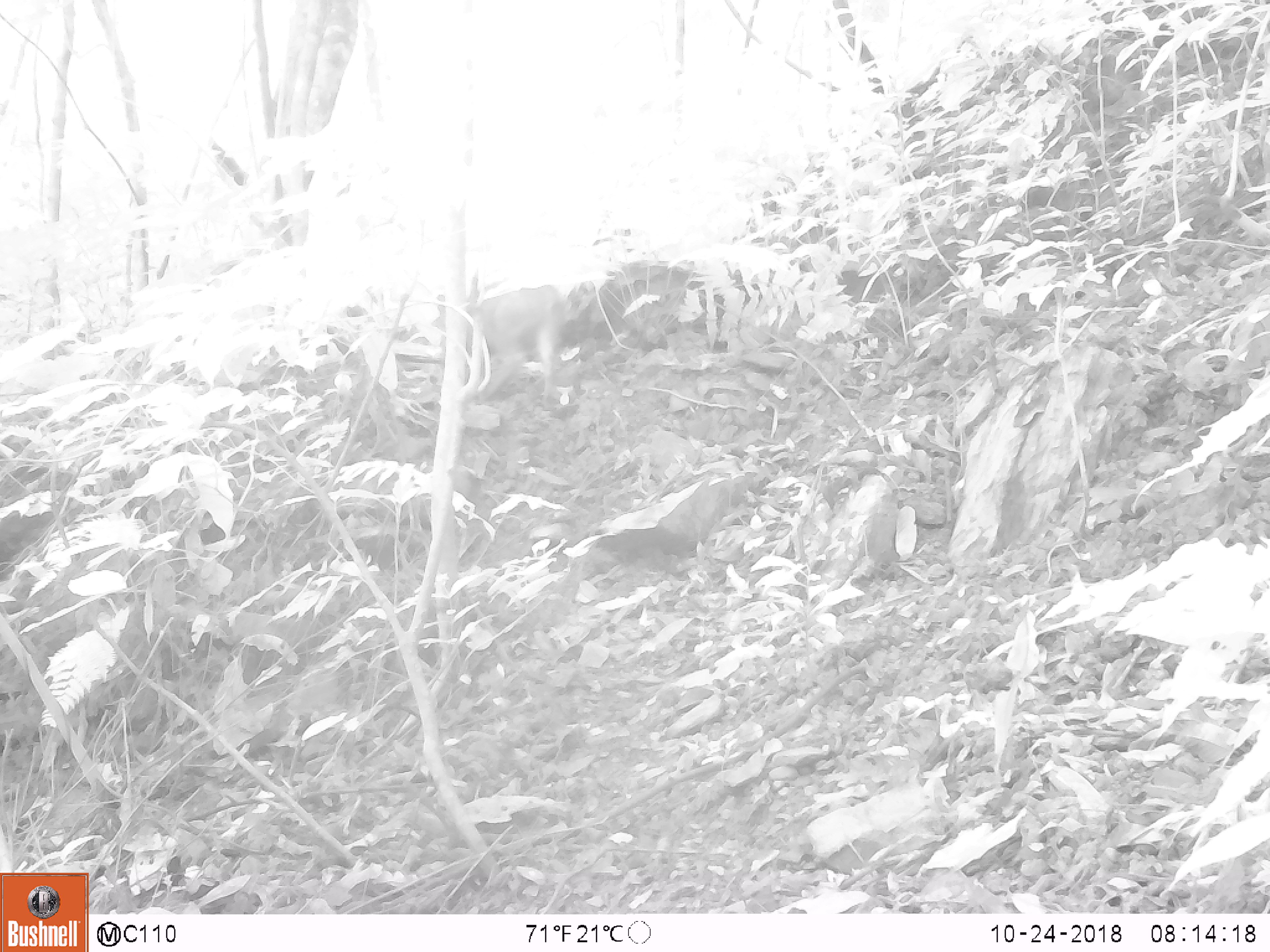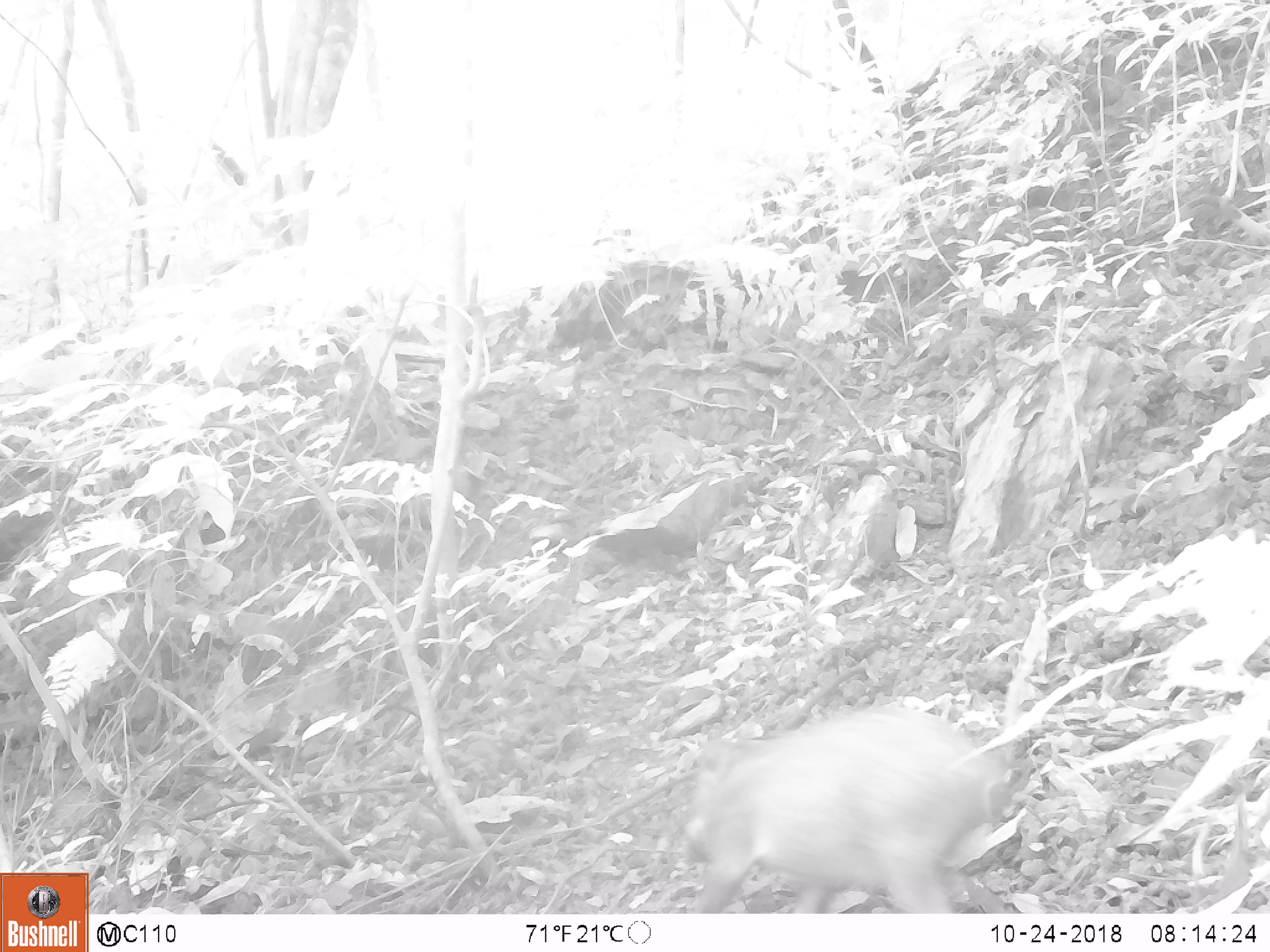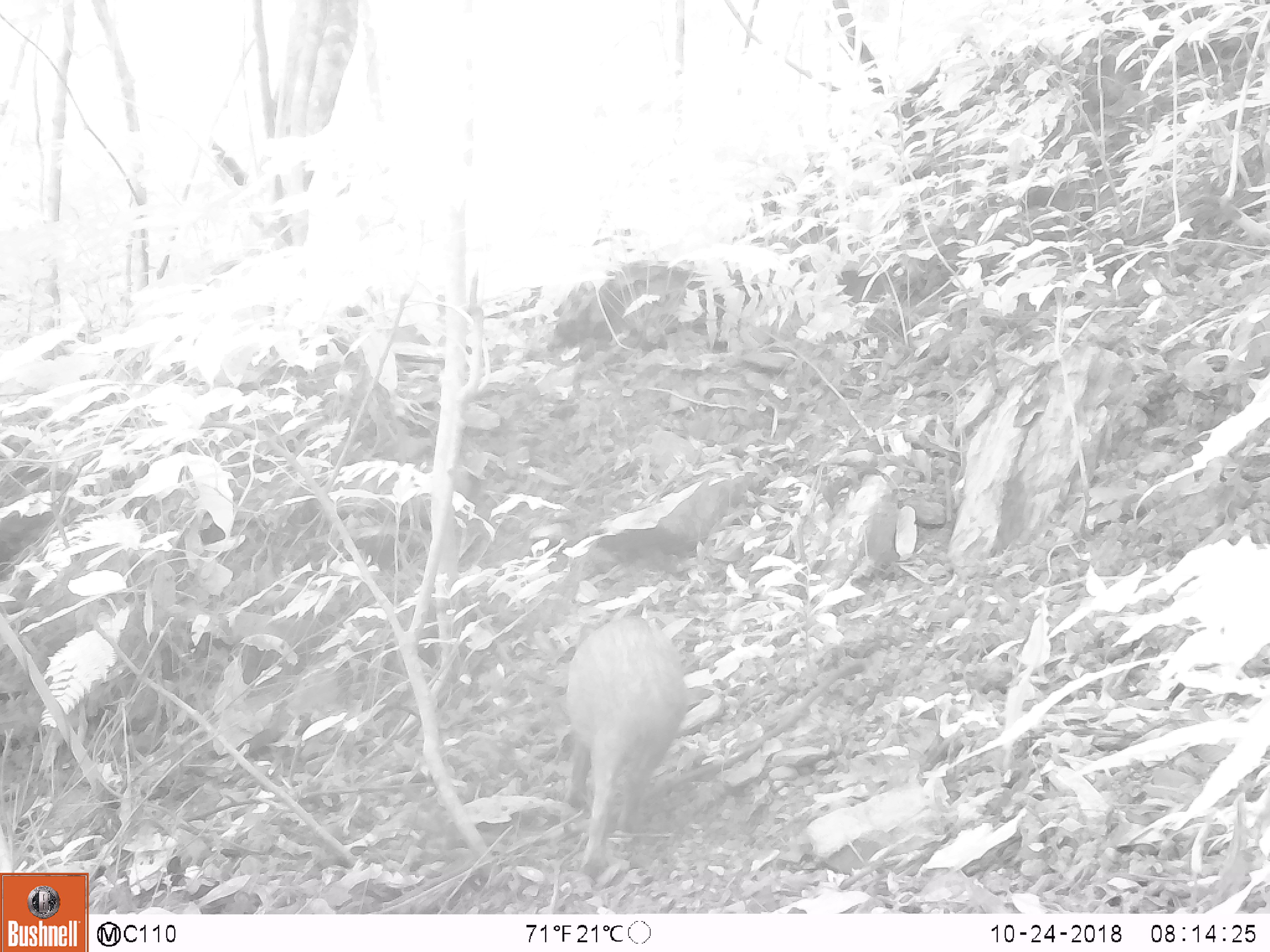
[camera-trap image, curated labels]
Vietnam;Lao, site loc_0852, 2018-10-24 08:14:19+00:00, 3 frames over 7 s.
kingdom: Animalia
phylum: Chordata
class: Mammalia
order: Artiodactyla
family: Suidae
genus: Sus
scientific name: Sus scrofa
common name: eurasian wild pig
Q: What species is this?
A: Eurasian wild pig (Sus scrofa).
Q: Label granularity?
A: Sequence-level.